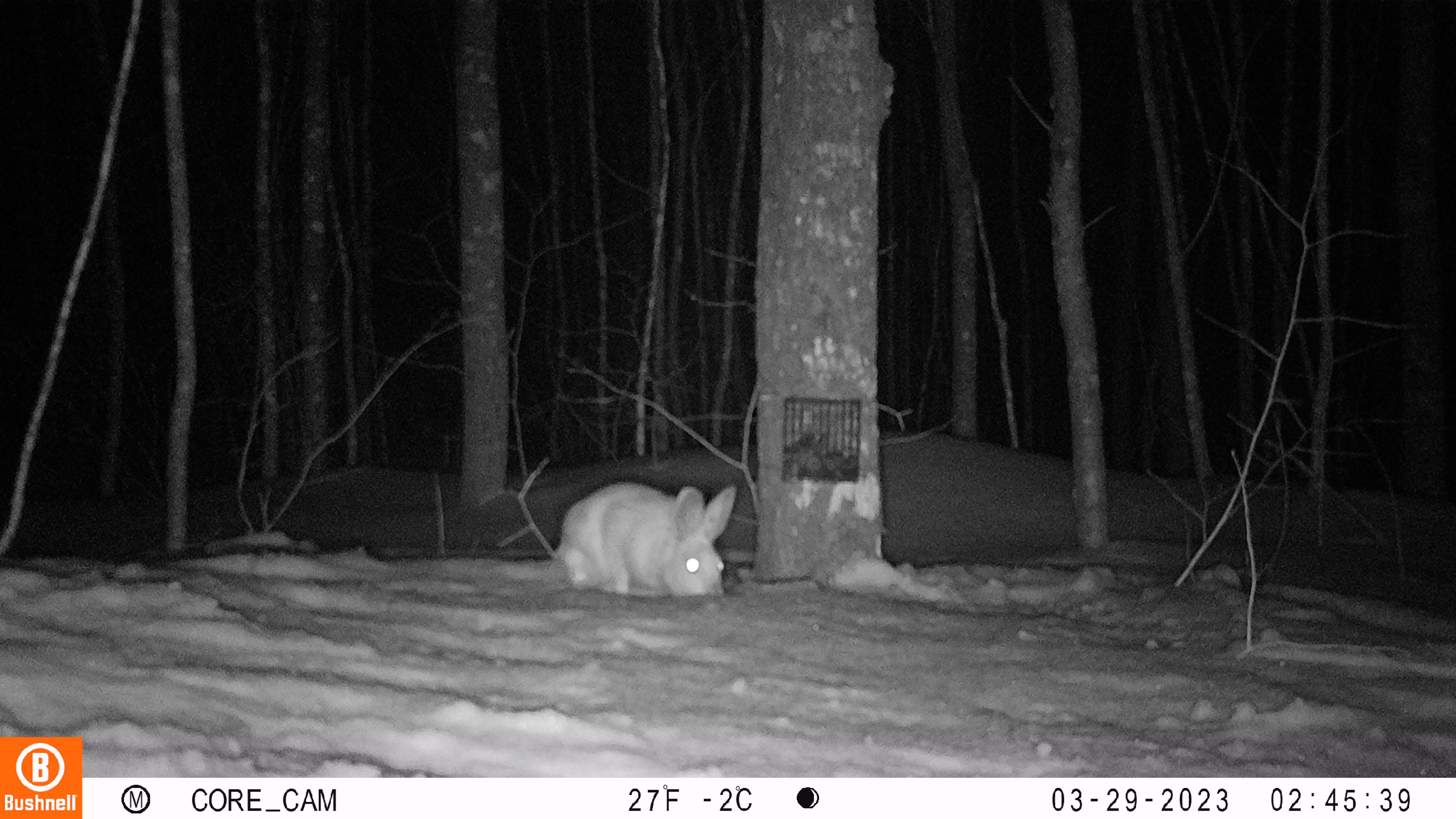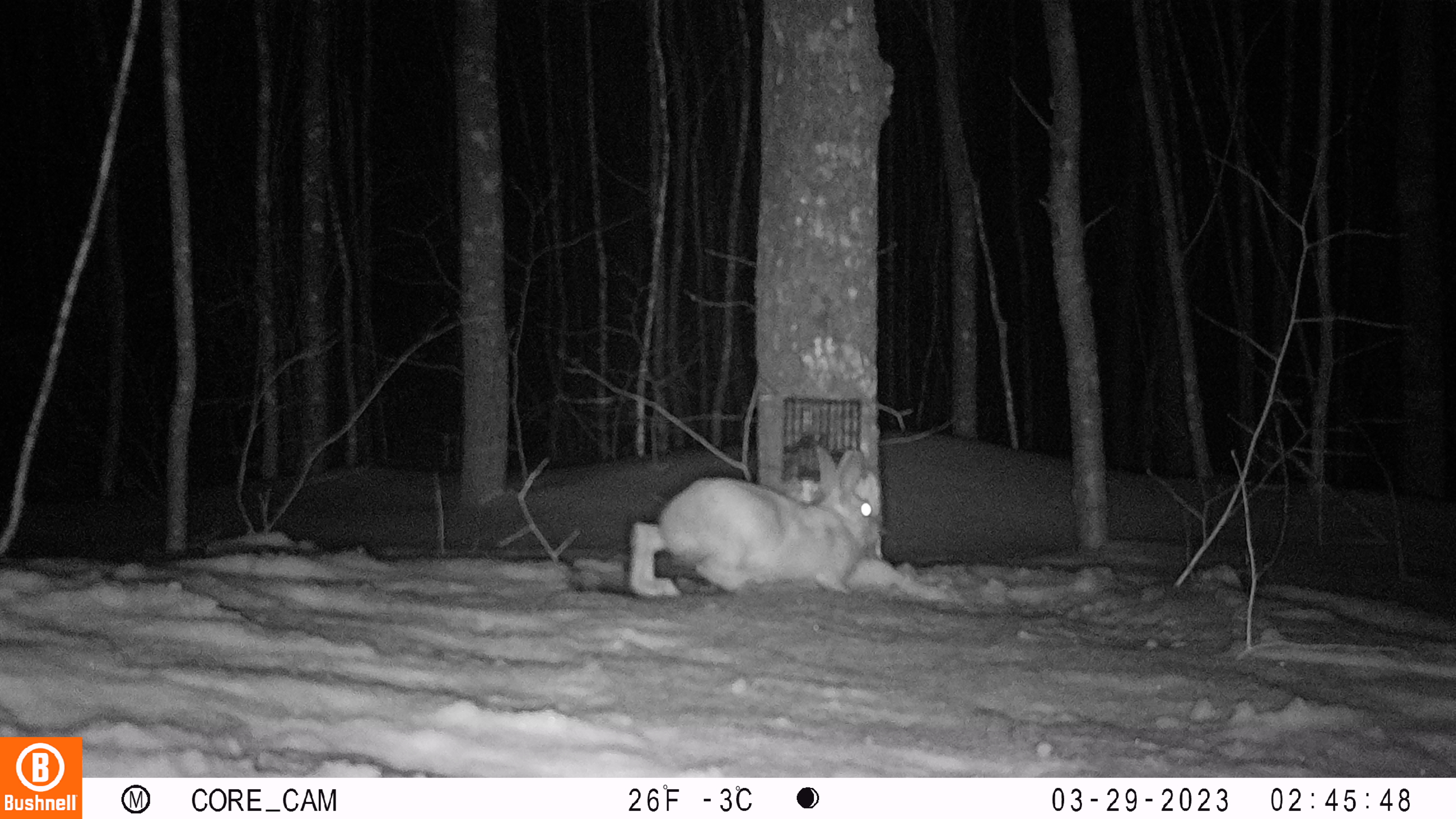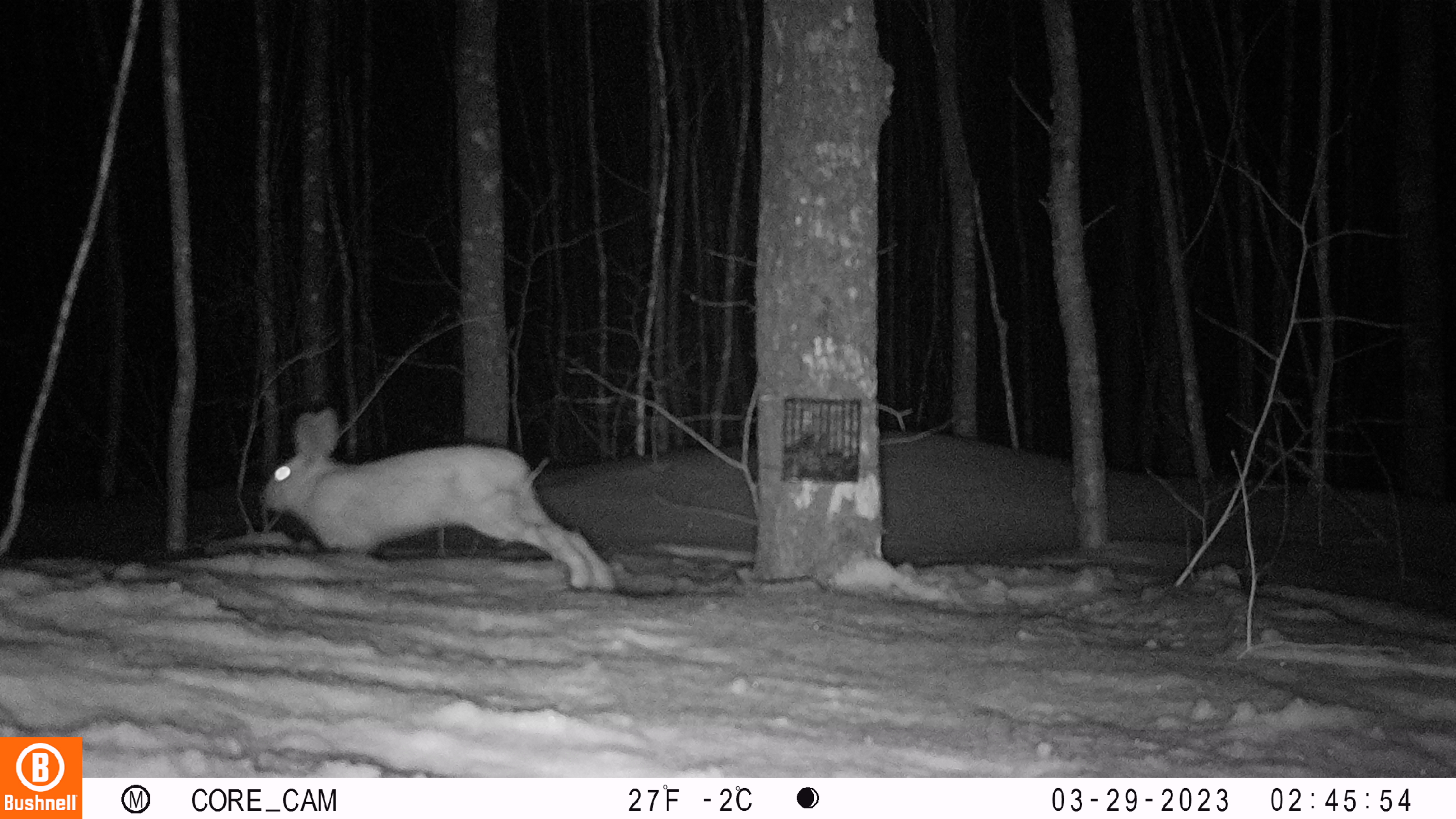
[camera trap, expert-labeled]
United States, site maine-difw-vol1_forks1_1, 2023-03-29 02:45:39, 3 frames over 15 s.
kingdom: Animalia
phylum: Chordata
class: Mammalia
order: Lagomorpha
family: Leporidae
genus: Lepus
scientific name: Lepus americanus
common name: snowshoe hare